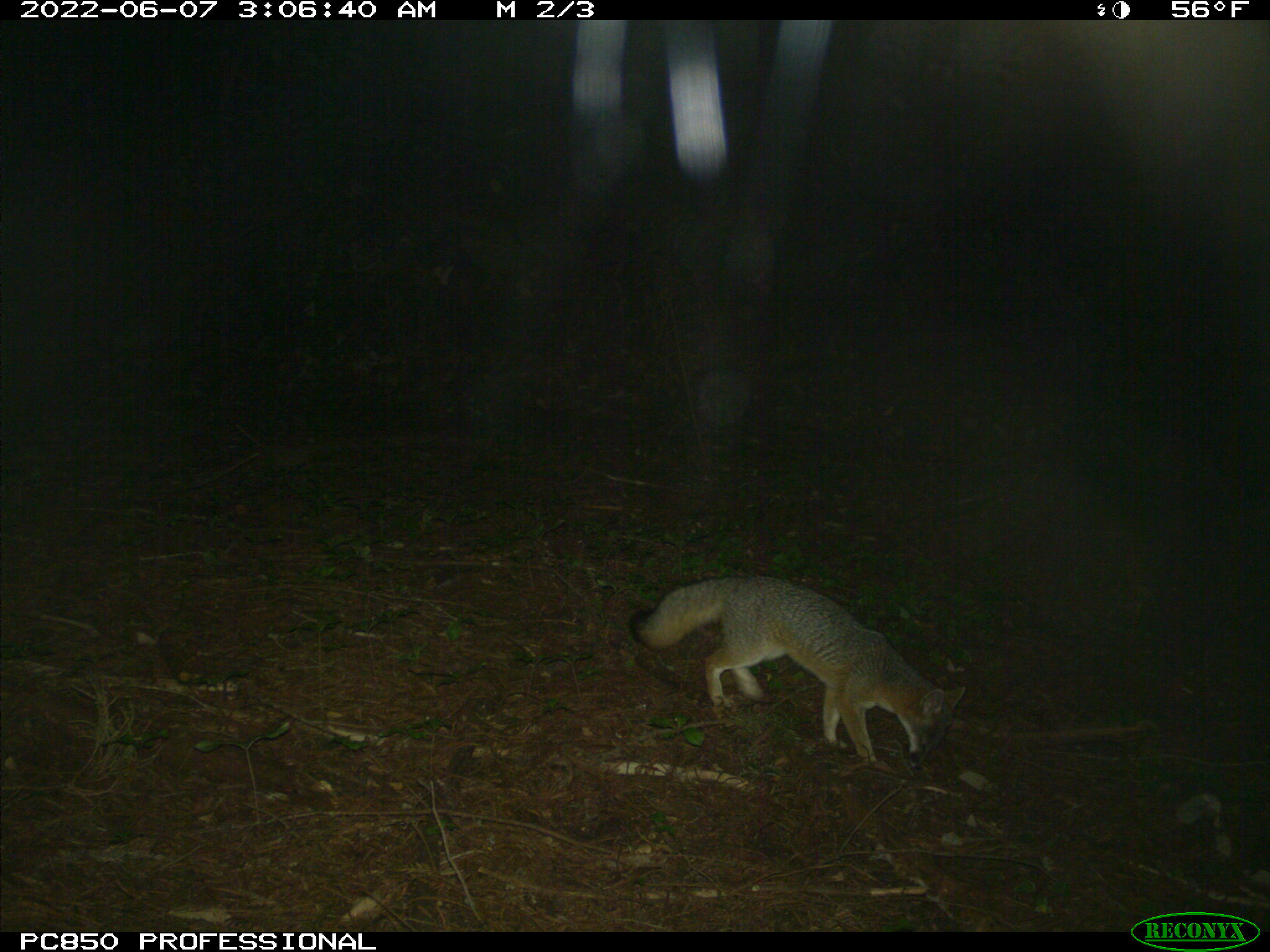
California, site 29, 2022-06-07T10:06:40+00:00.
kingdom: Animalia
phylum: Chordata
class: Mammalia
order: Carnivora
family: Canidae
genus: Urocyon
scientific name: Urocyon cinereoargenteus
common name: gray fox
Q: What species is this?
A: Gray fox (Urocyon cinereoargenteus).